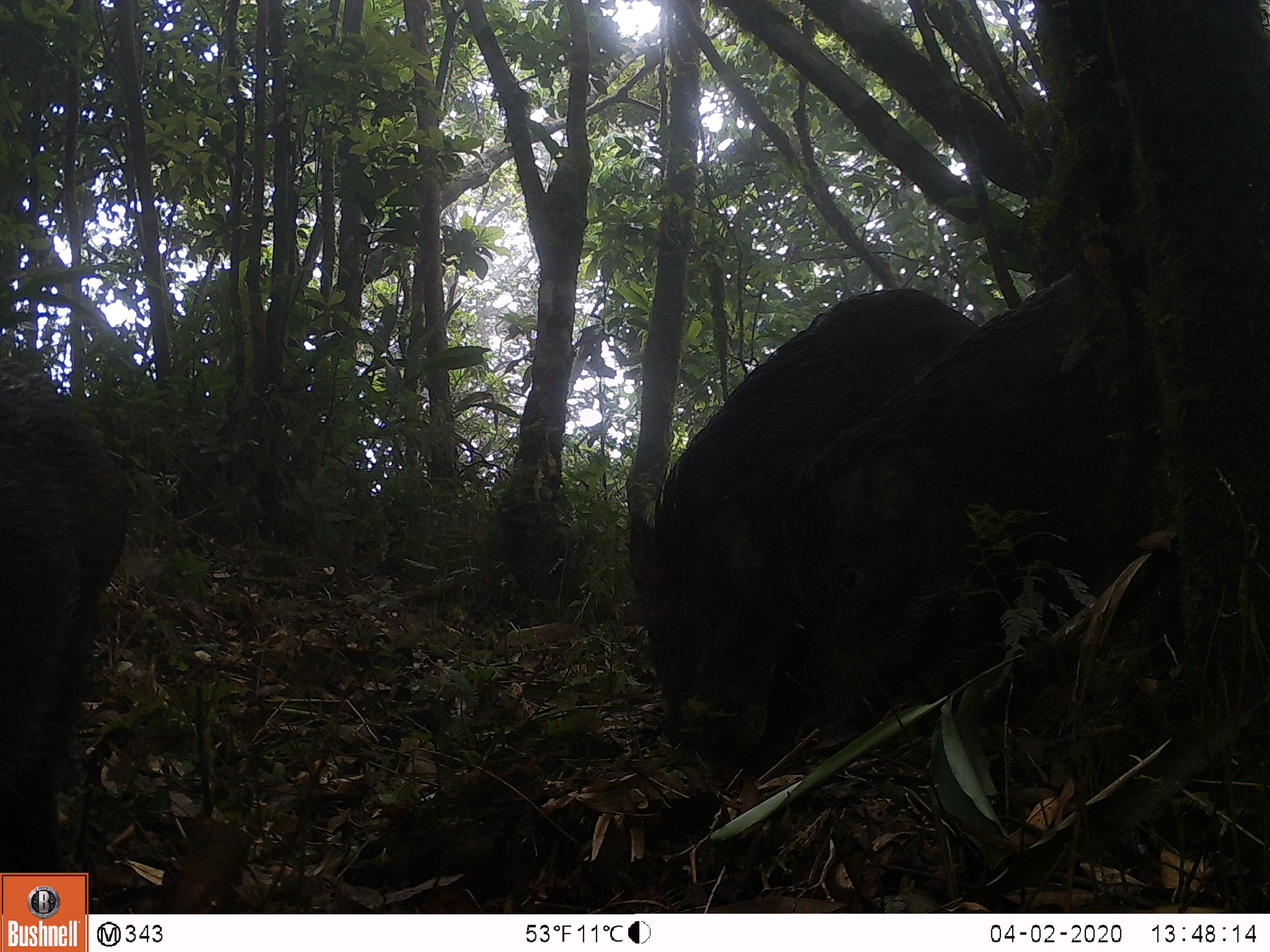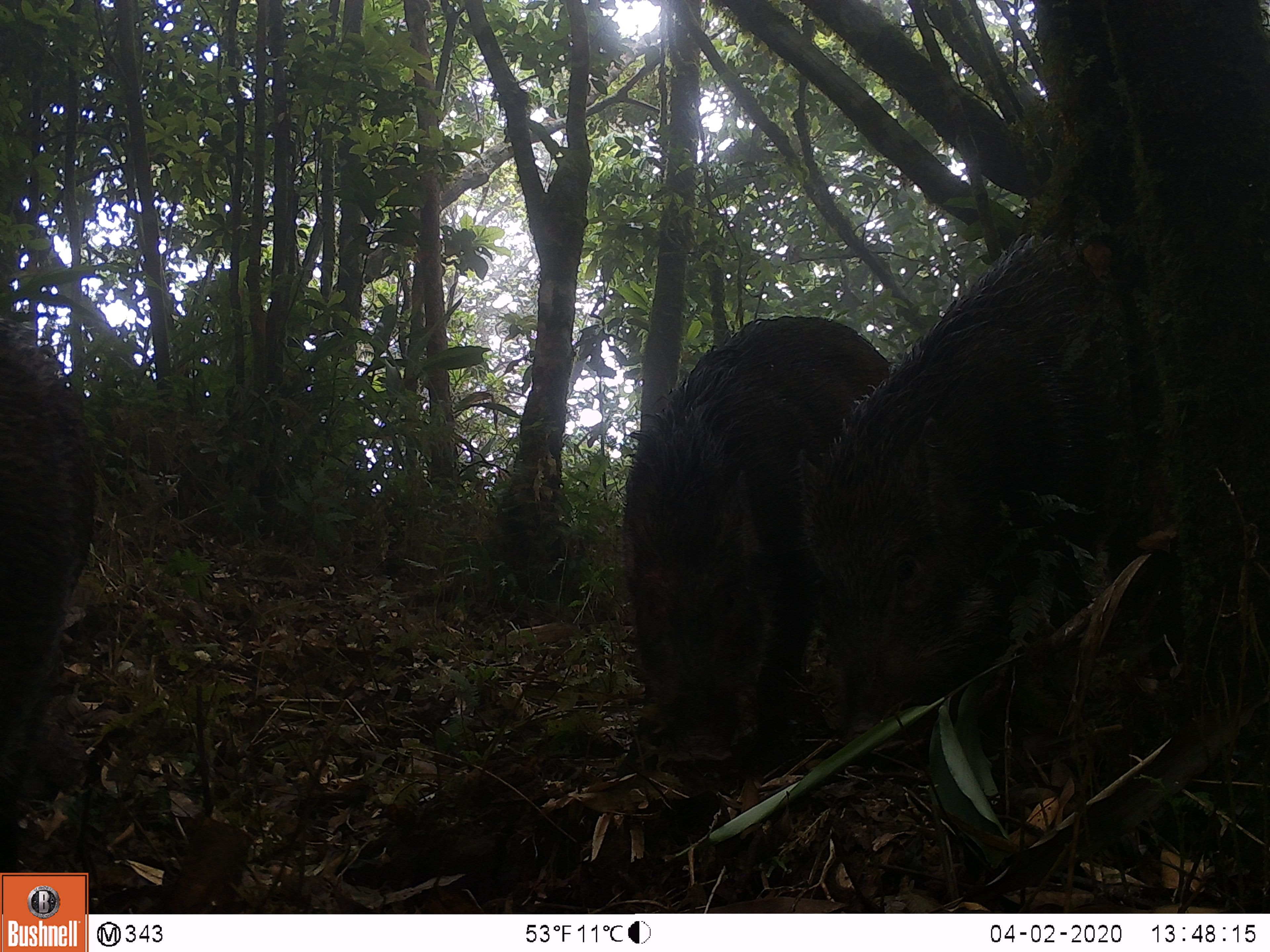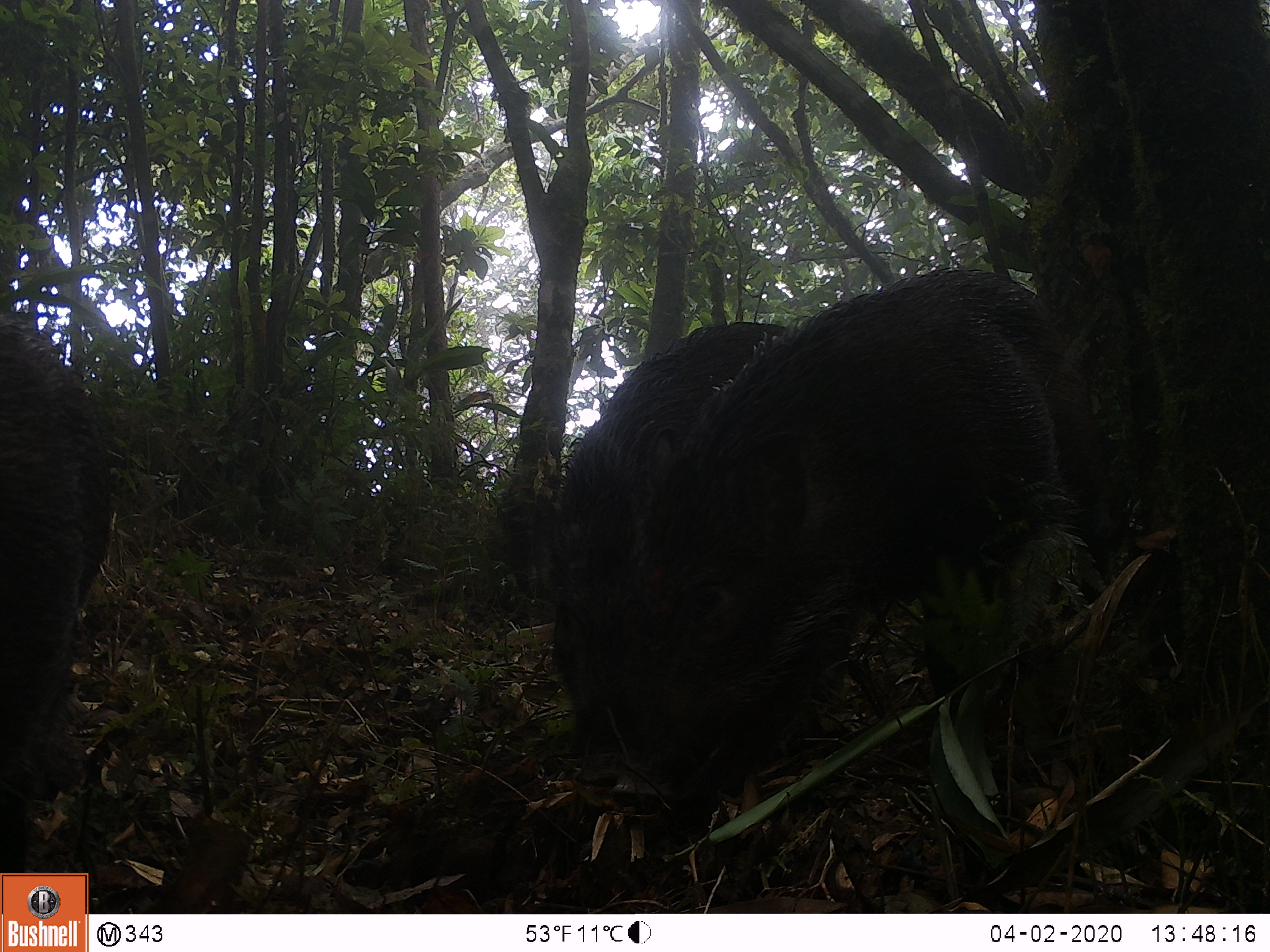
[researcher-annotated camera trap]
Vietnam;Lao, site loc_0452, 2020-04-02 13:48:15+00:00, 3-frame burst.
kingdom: Animalia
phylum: Chordata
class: Mammalia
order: Artiodactyla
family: Suidae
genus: Sus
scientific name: Sus scrofa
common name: eurasian wild pig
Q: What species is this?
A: Eurasian wild pig (Sus scrofa).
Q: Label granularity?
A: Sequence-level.